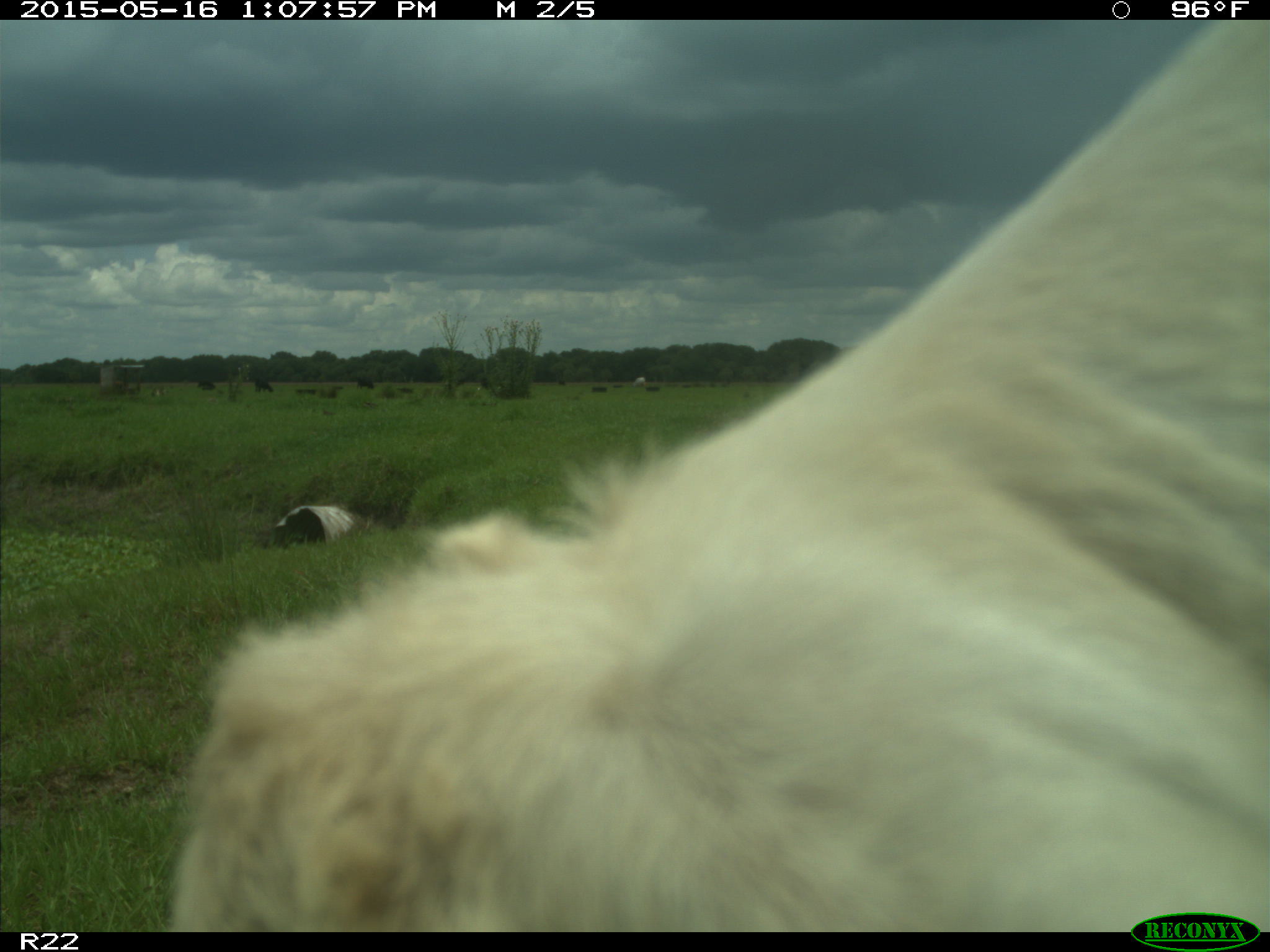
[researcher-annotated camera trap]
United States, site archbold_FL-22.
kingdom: Animalia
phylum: Chordata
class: Mammalia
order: Artiodactyla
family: Bovidae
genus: Bos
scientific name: Bos taurus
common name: domestic cow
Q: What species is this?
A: Bos taurus (domestic cow).